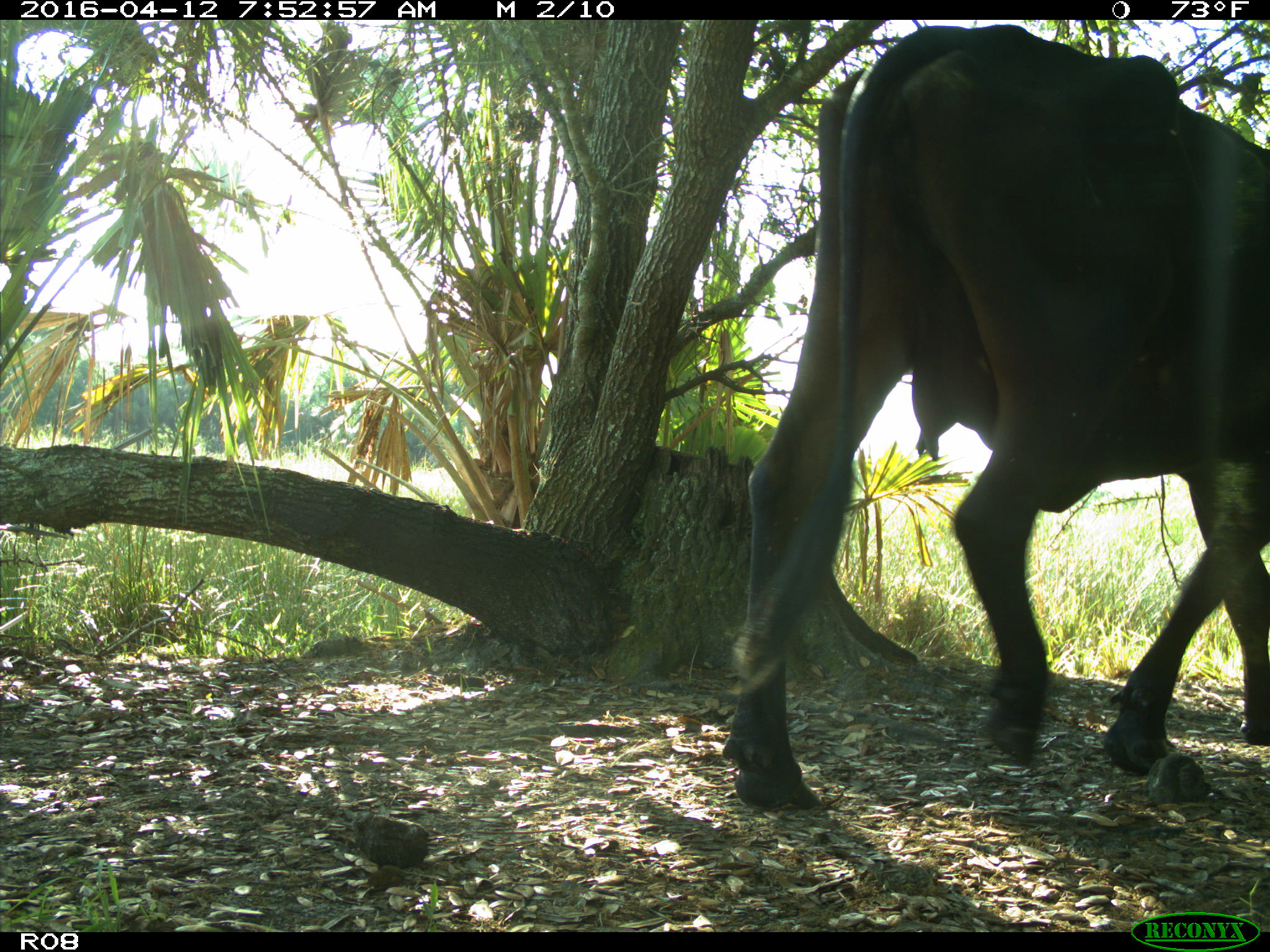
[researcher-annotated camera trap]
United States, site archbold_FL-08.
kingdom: Animalia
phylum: Chordata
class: Mammalia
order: Artiodactyla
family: Bovidae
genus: Bos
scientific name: Bos taurus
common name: domestic cow